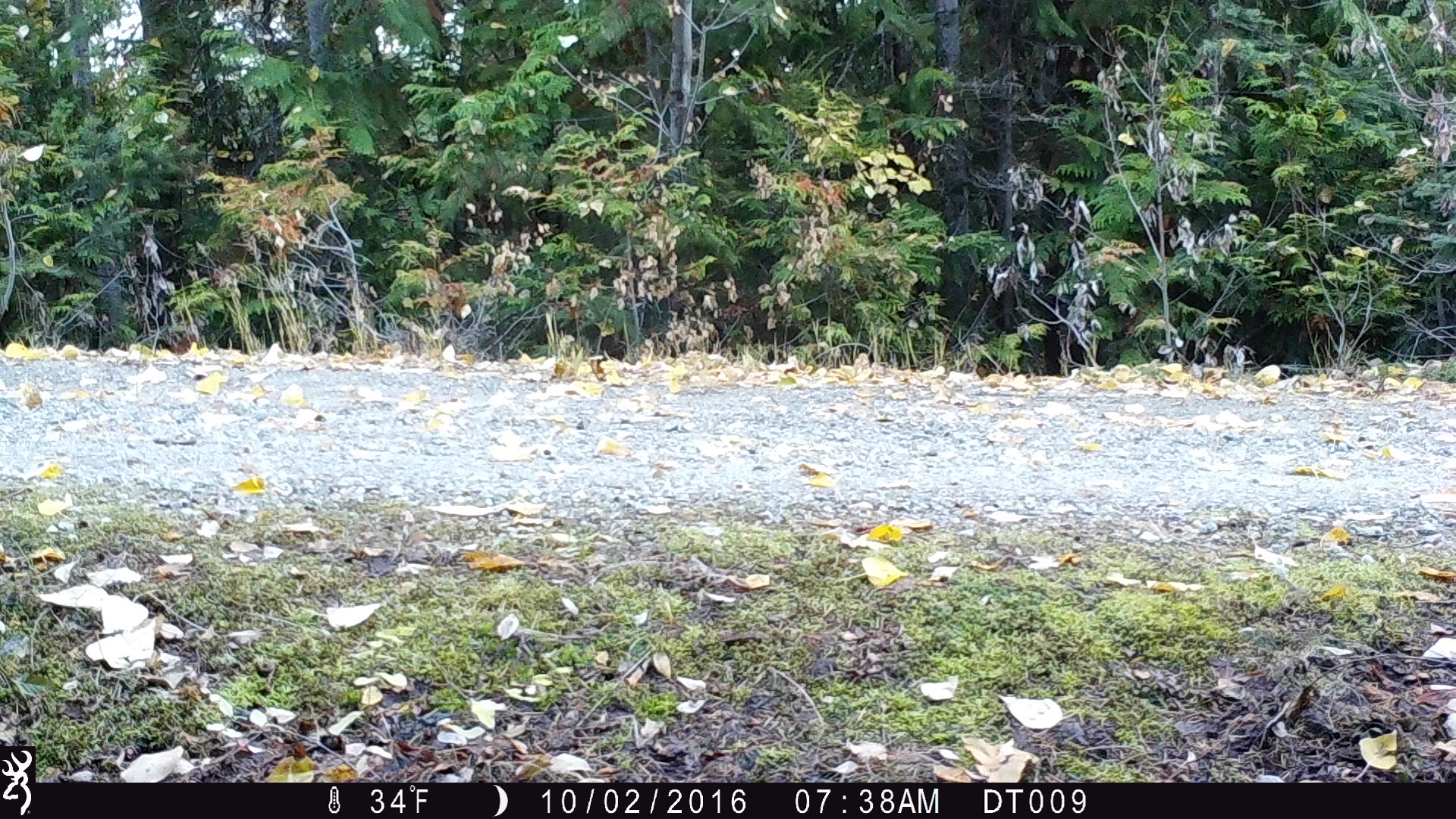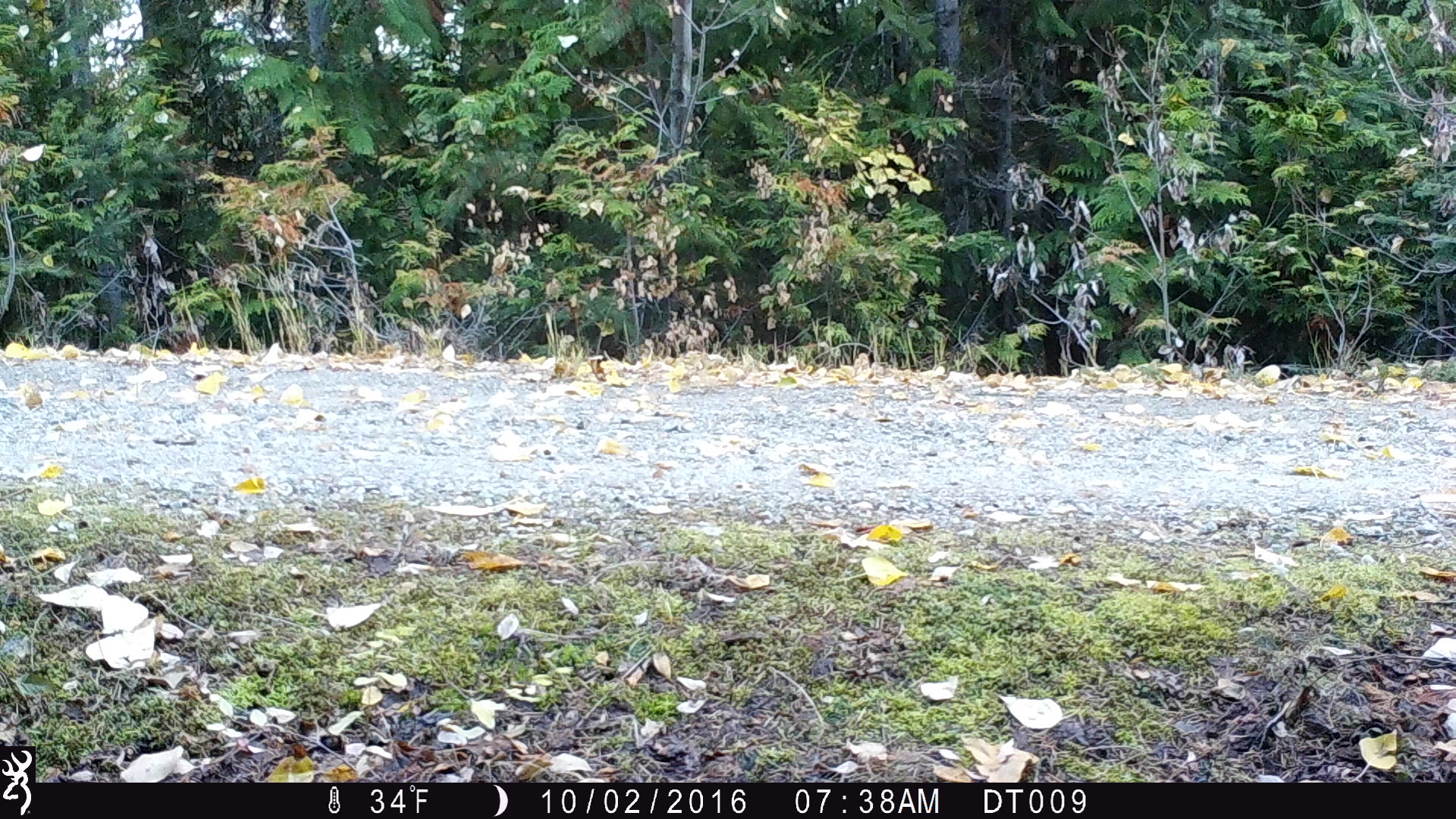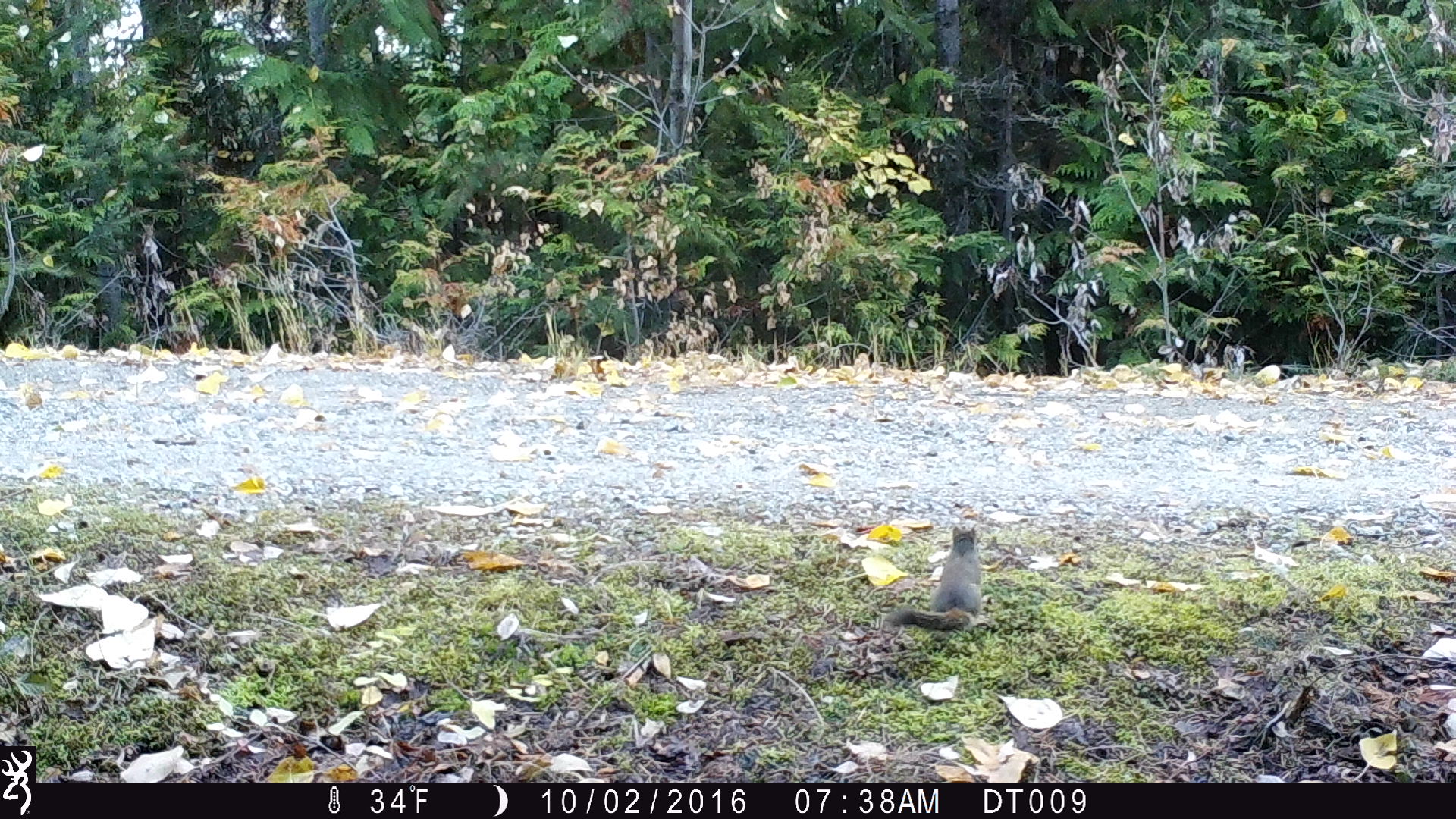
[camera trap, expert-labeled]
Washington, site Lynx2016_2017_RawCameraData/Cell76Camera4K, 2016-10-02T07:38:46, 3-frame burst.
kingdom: Animalia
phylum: Chordata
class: Mammalia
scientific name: Mammalia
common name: small mammal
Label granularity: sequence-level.